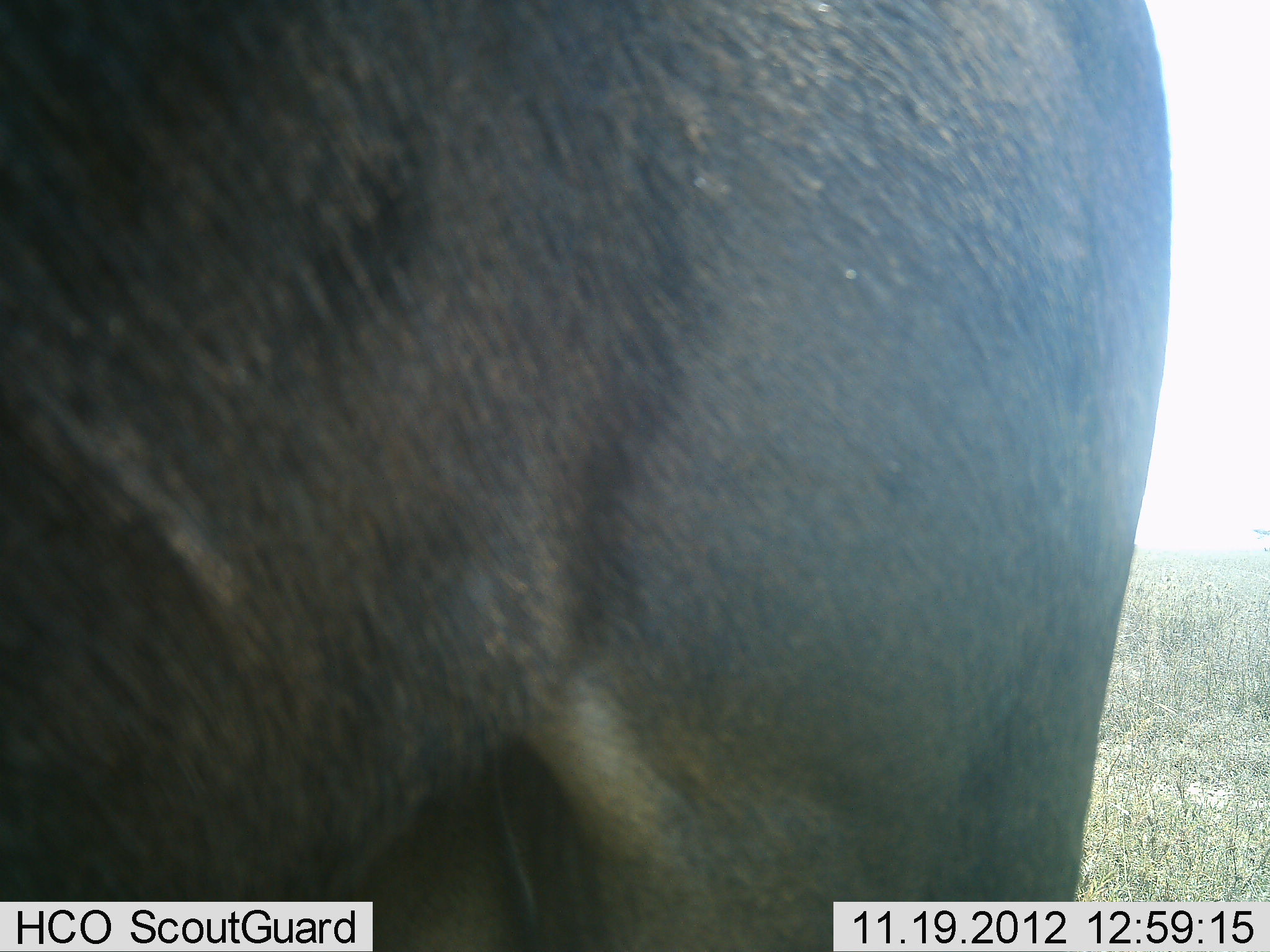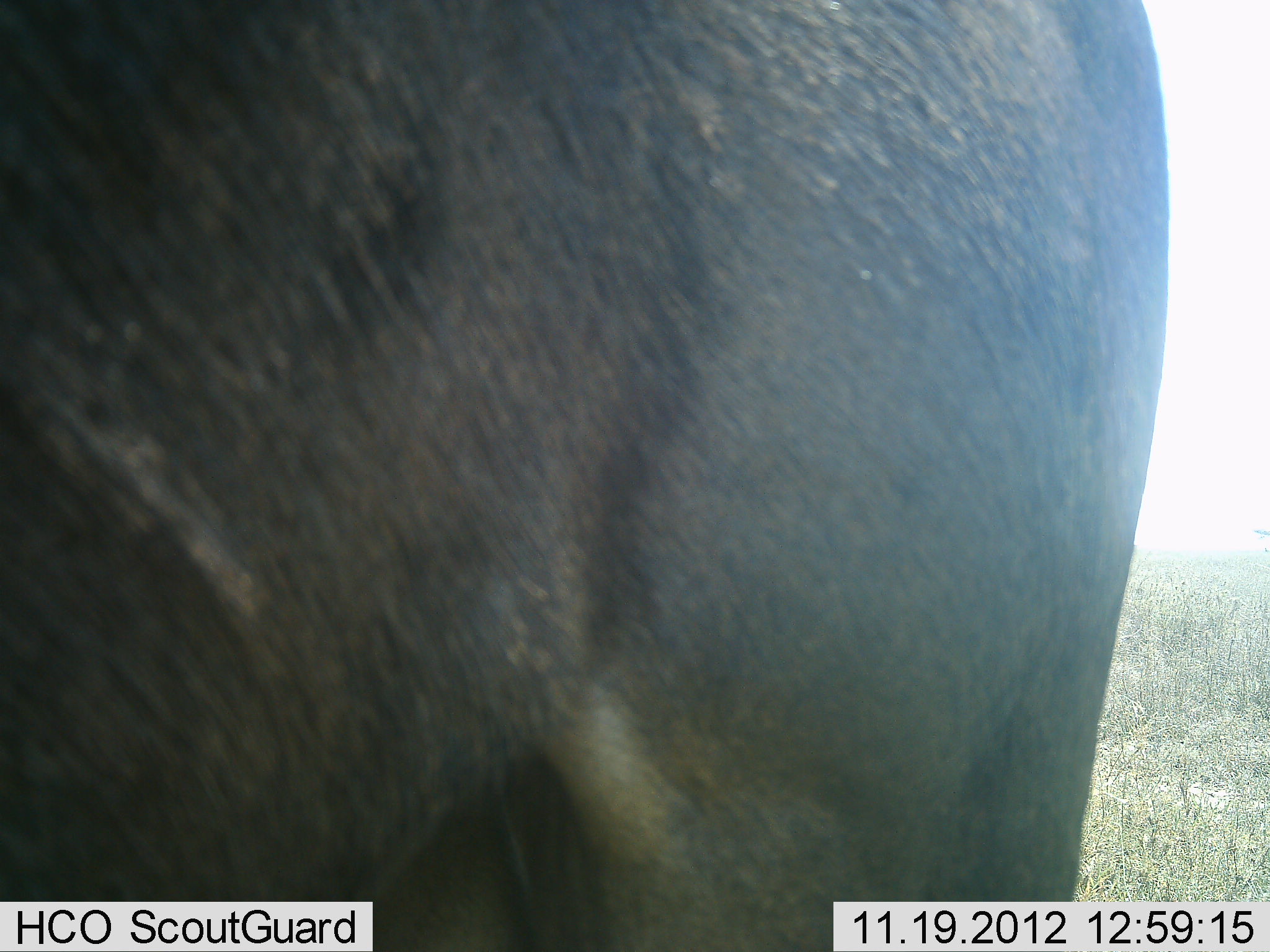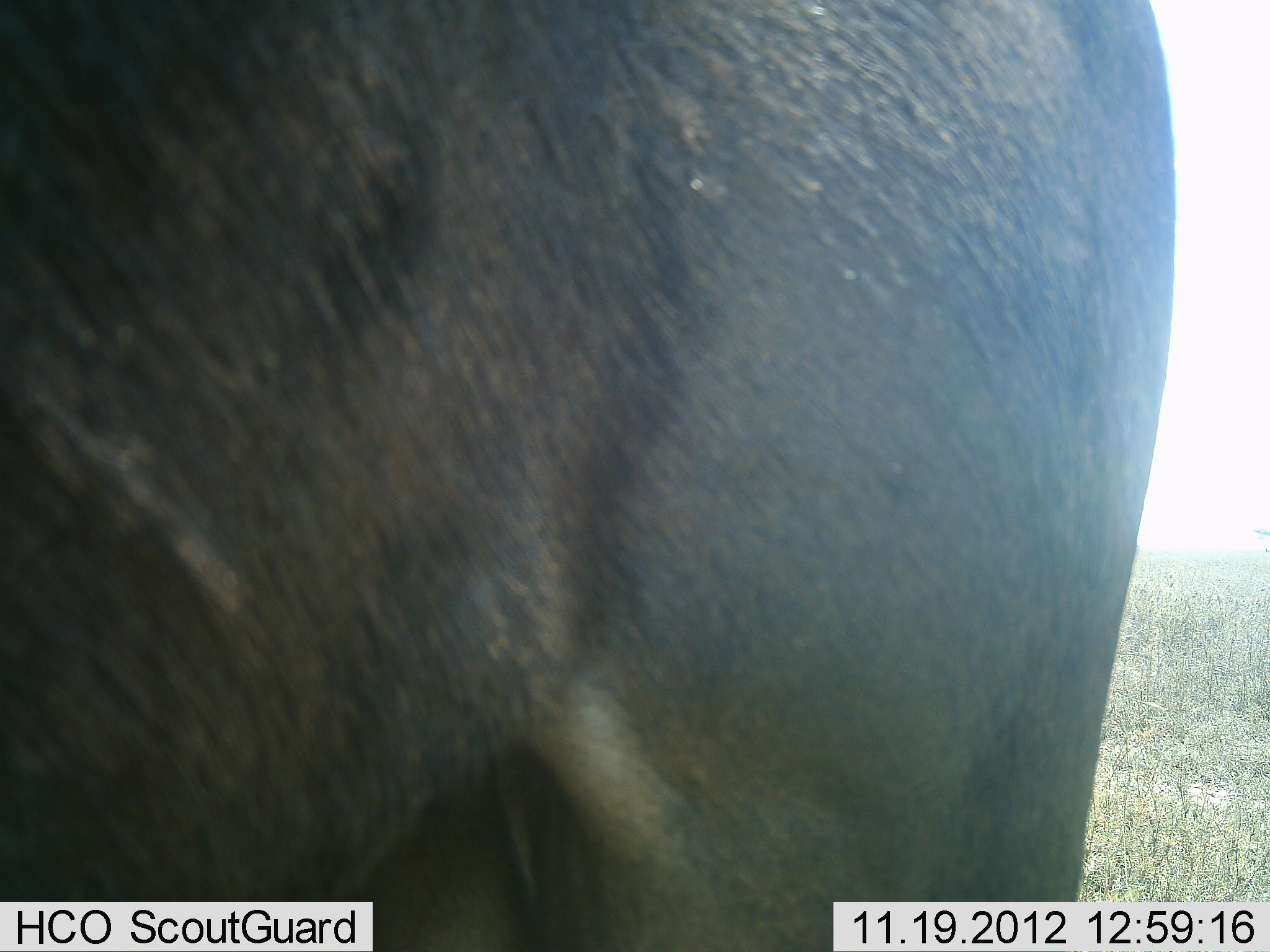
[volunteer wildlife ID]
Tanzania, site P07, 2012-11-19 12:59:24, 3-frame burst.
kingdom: Animalia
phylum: Chordata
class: Mammalia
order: Artiodactyla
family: Bovidae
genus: Connochaetes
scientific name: Connochaetes taurinus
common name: blue wildebeest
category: wildebeest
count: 1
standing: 100%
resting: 0%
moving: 0%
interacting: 0%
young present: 0%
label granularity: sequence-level